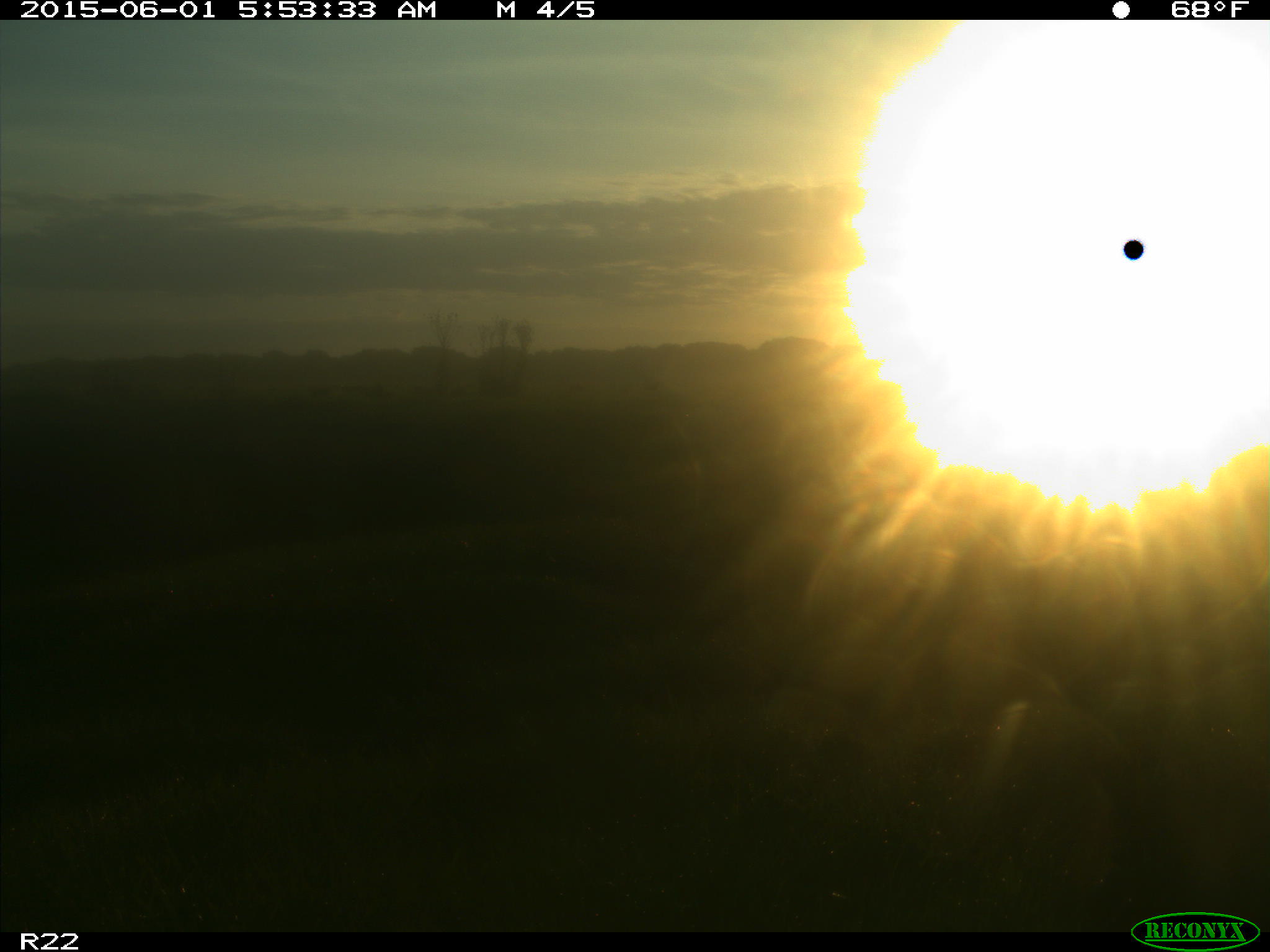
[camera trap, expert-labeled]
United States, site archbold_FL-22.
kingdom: Animalia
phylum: Chordata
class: Mammalia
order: Artiodactyla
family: Bovidae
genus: Bos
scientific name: Bos taurus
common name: domestic cow